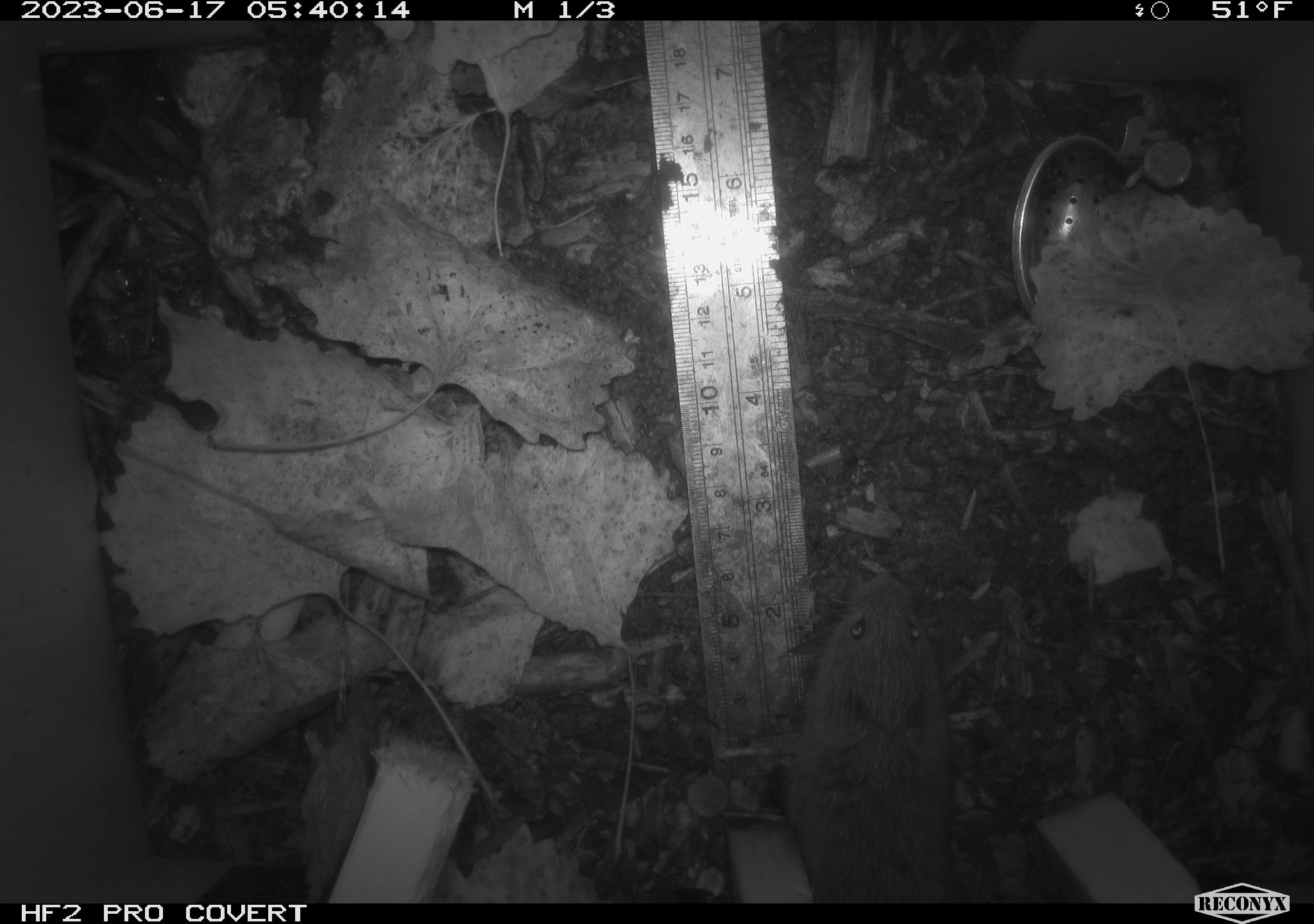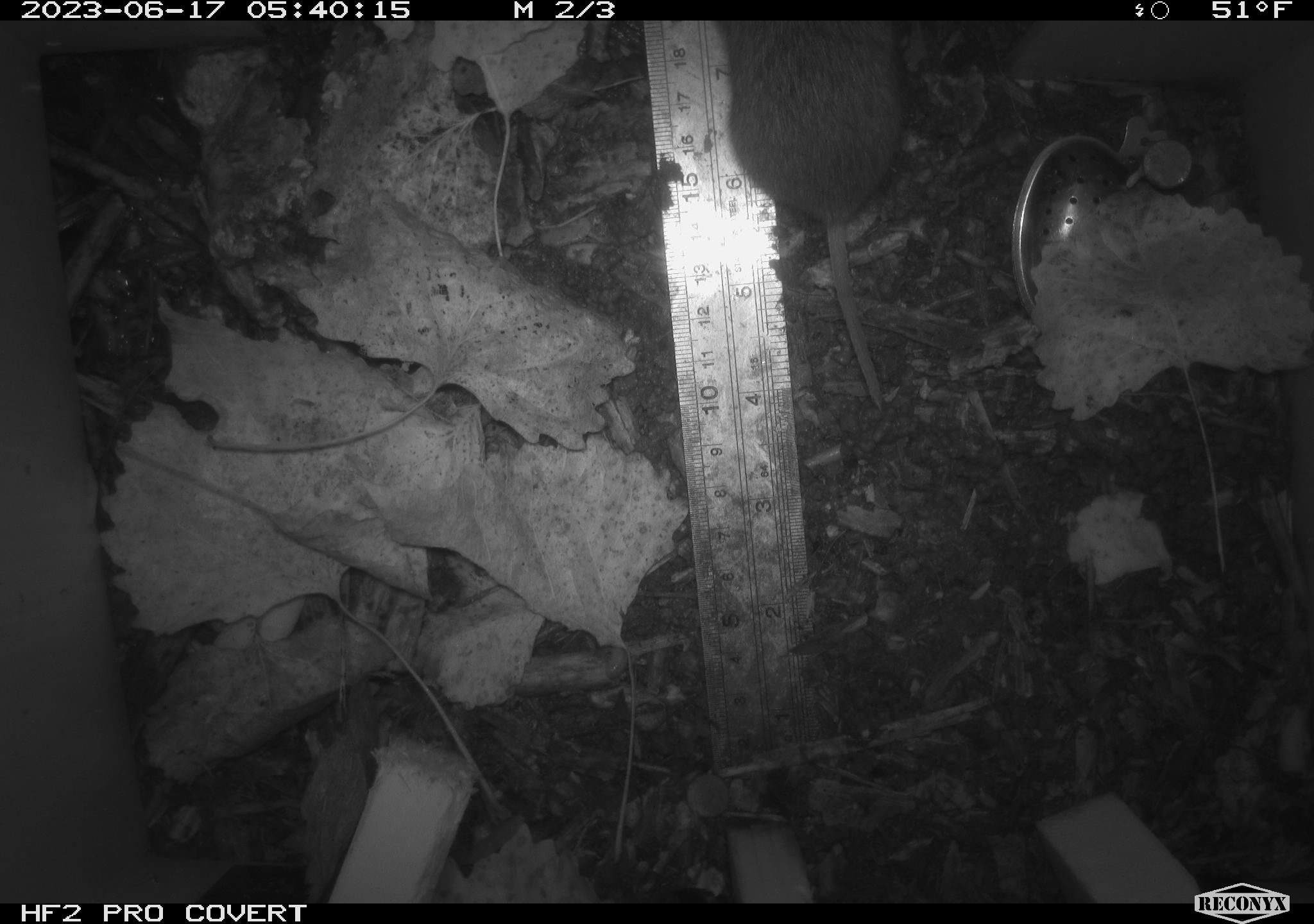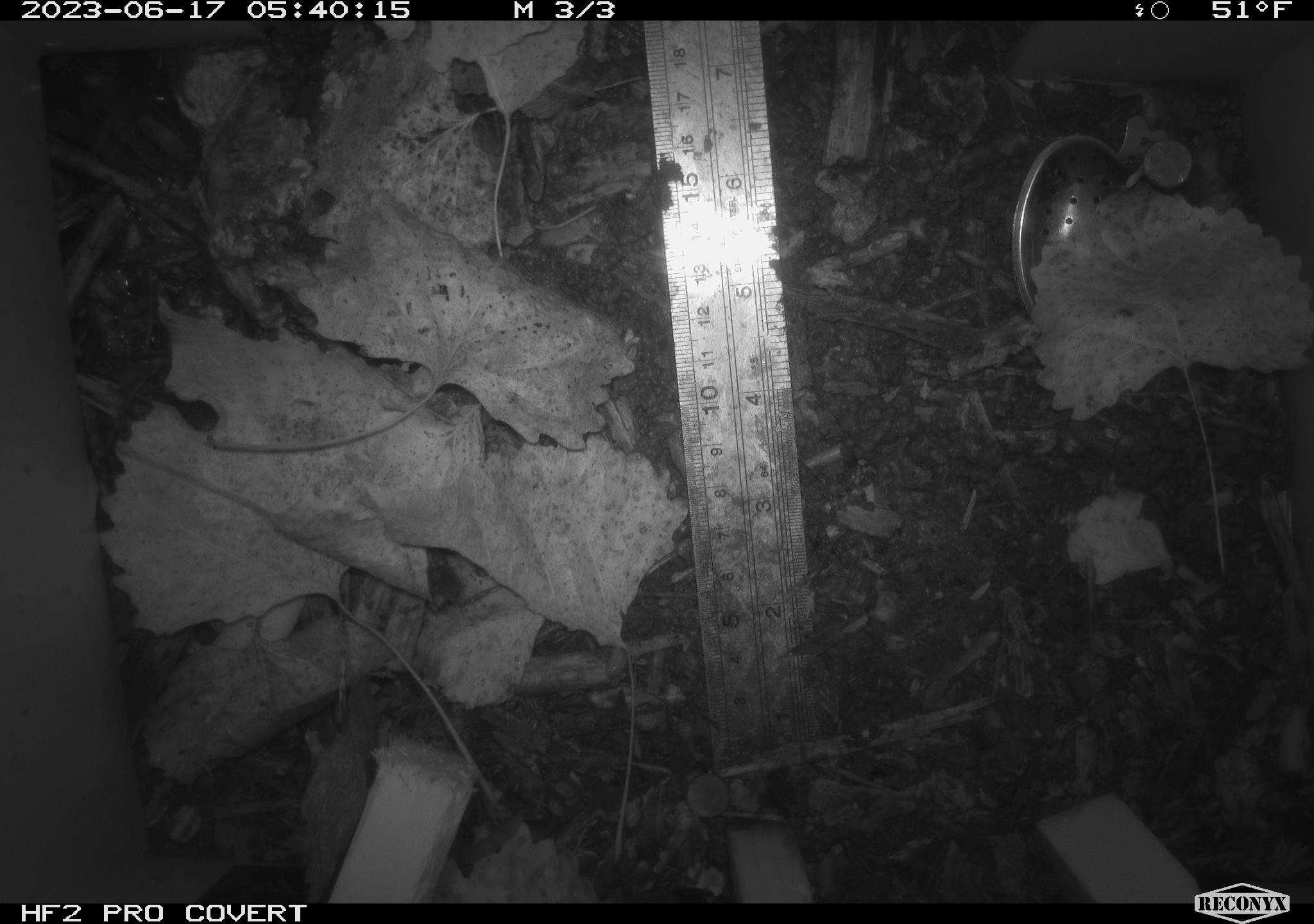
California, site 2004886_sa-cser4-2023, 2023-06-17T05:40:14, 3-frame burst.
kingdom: Animalia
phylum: Chordata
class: Mammalia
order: Rodentia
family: Cricetidae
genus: Microtus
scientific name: Microtus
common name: meadow vole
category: microtus species